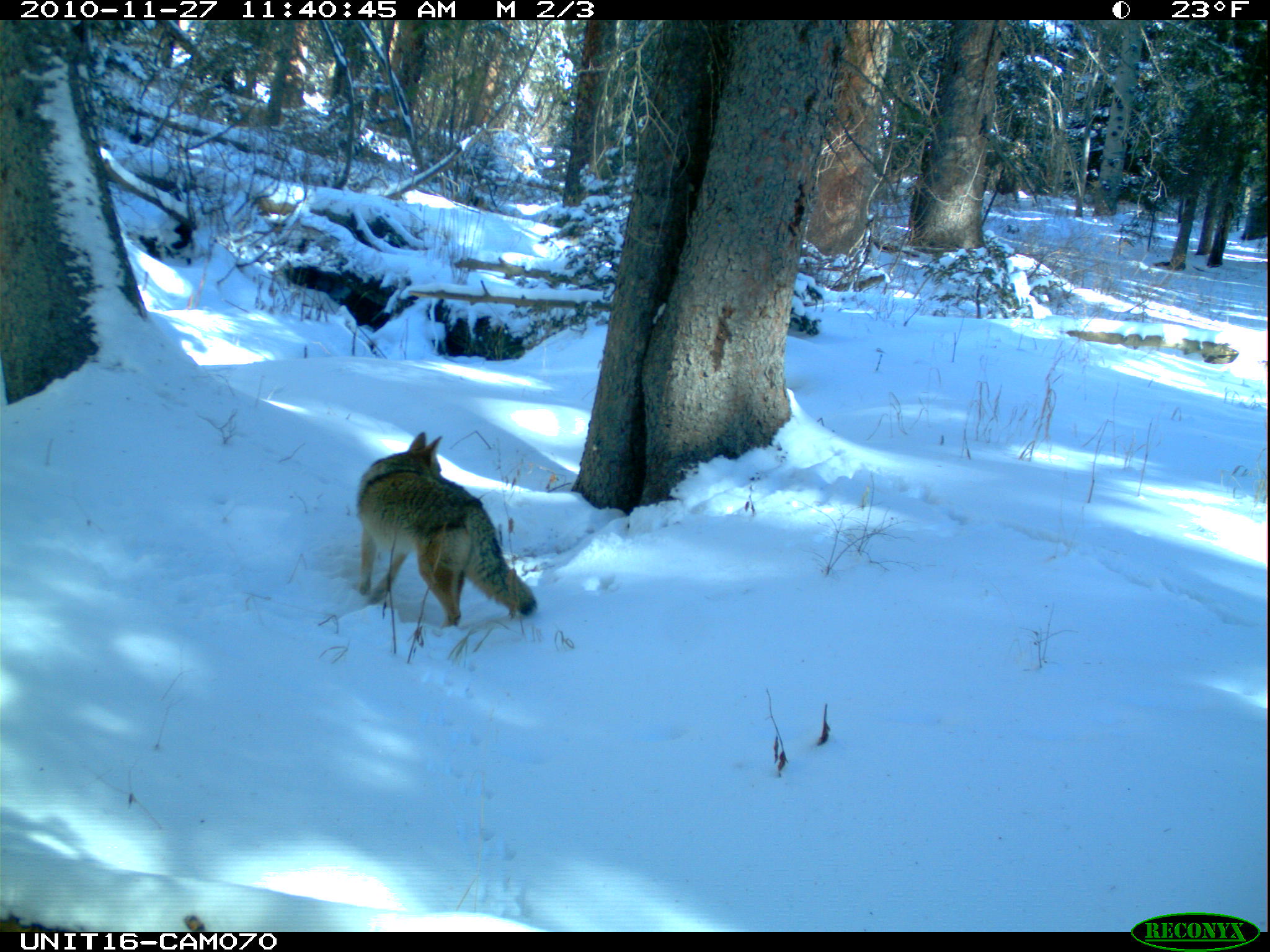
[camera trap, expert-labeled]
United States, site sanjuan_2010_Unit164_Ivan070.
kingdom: Animalia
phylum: Chordata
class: Mammalia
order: Carnivora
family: Canidae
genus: Canis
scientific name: Canis latrans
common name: coyote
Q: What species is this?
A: Canis latrans (coyote).